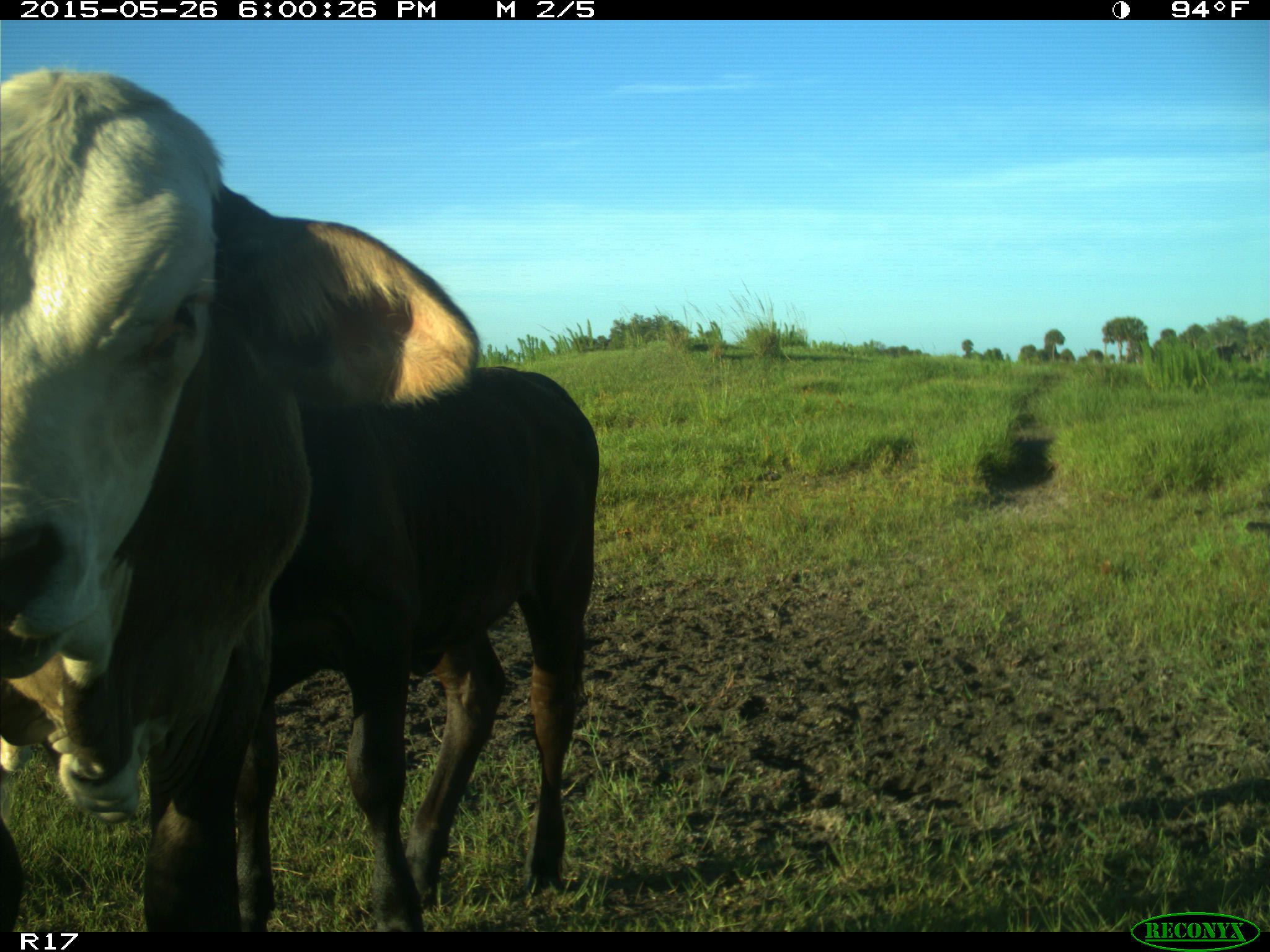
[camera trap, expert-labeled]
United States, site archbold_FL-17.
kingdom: Animalia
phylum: Chordata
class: Mammalia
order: Artiodactyla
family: Bovidae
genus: Bos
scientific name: Bos taurus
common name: domestic cow